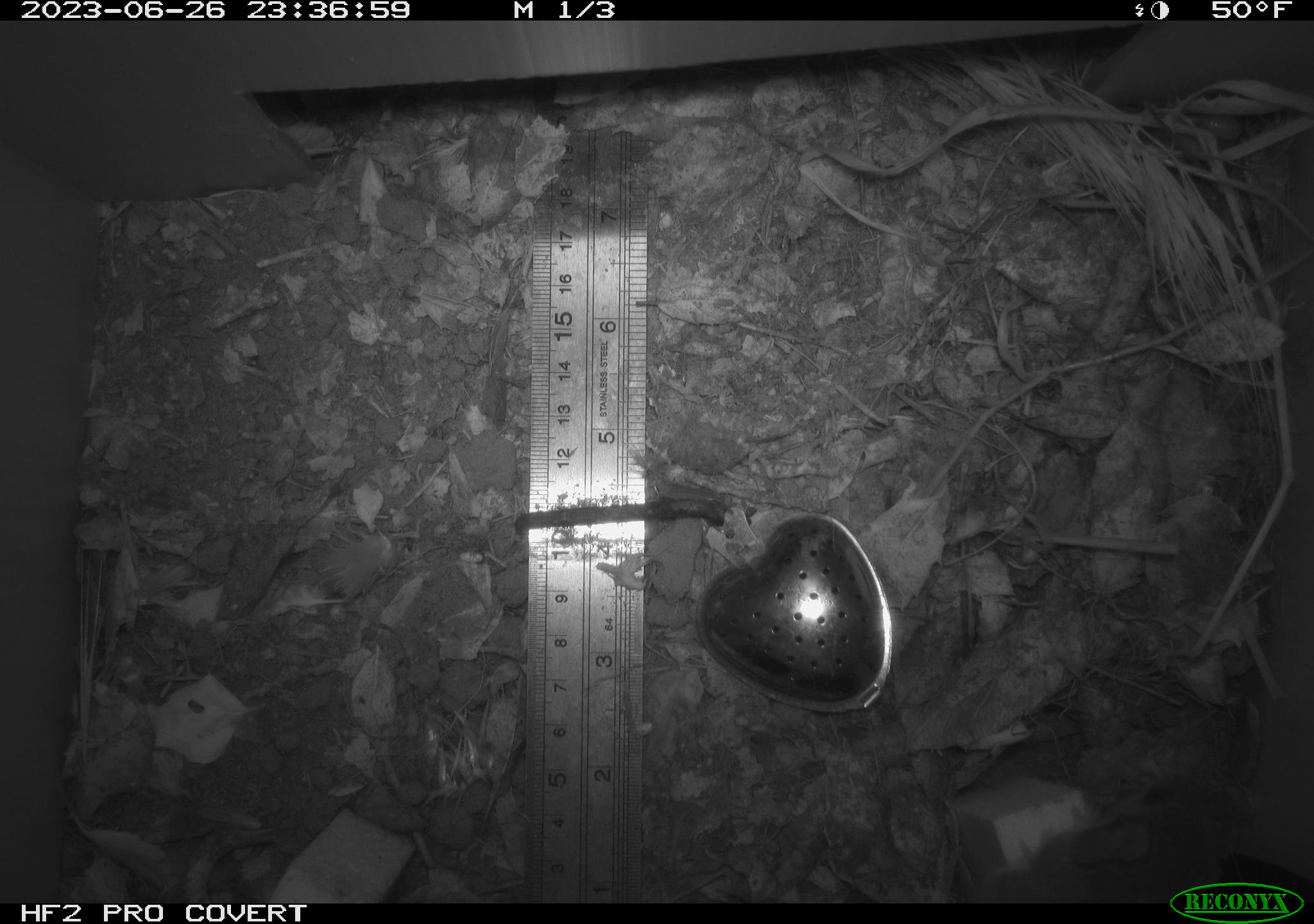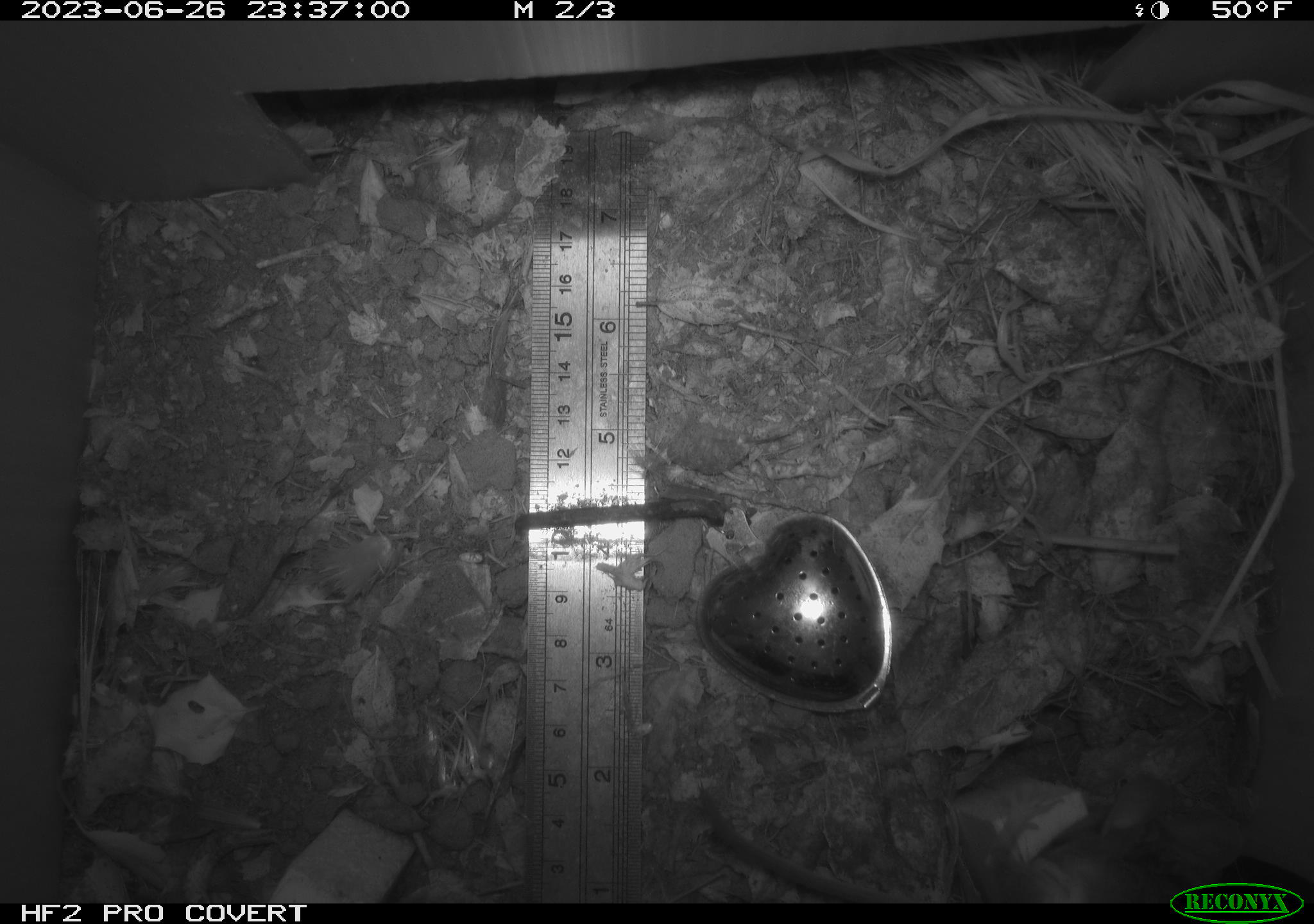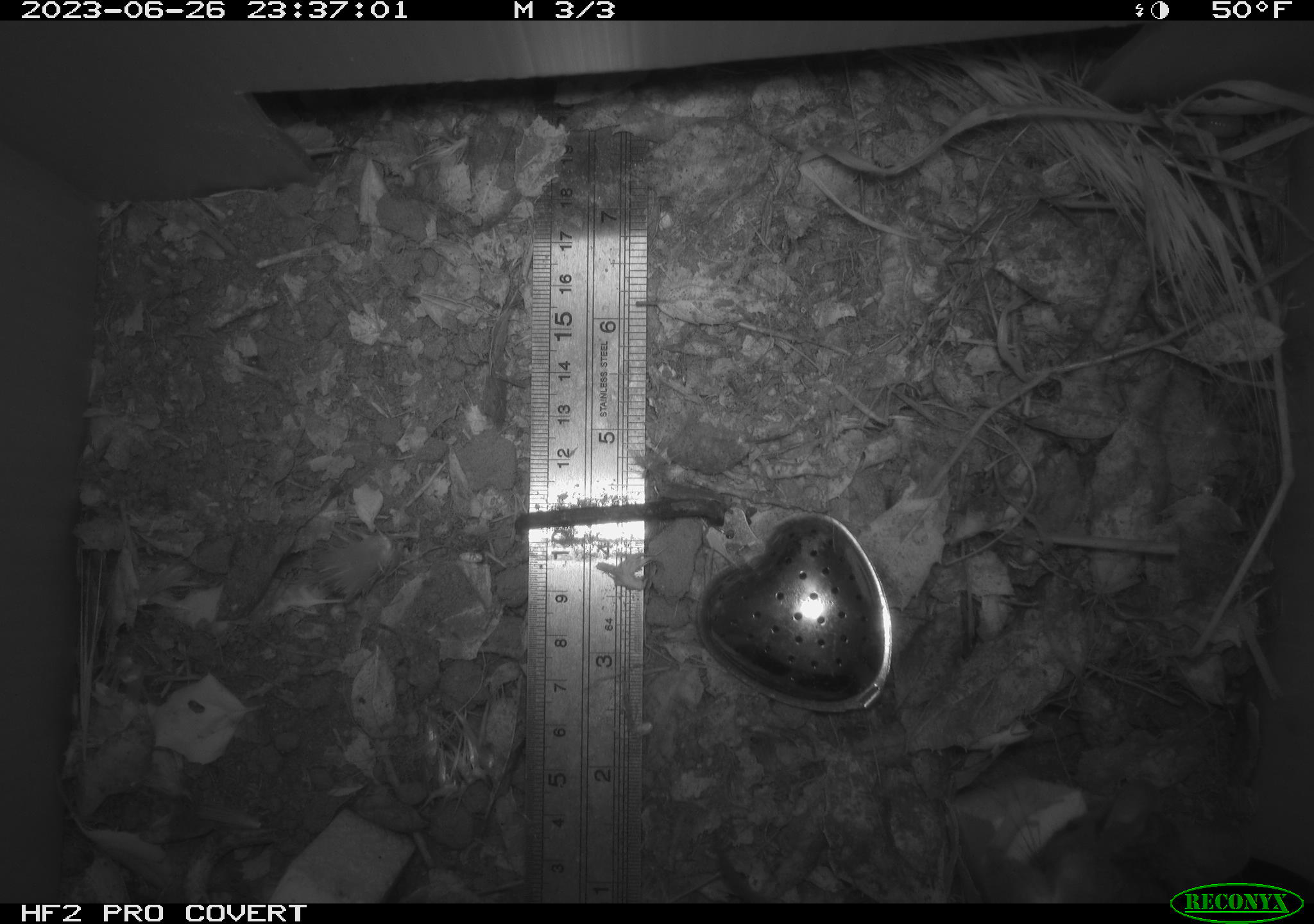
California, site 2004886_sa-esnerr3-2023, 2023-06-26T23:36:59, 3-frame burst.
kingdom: Animalia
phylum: Chordata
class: Mammalia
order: Rodentia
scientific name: Rodentia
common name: mouse species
Mouse species (Rodentia).